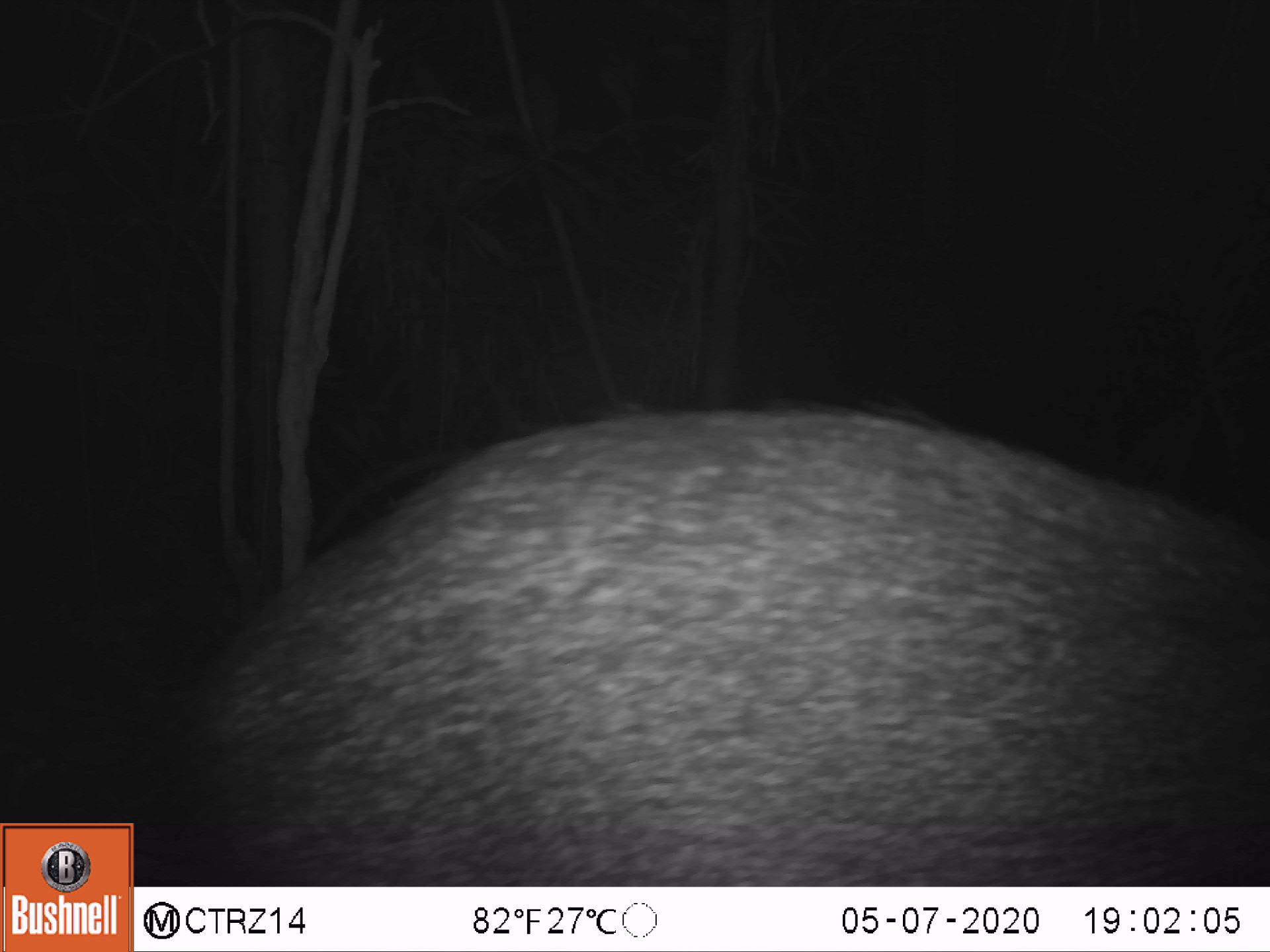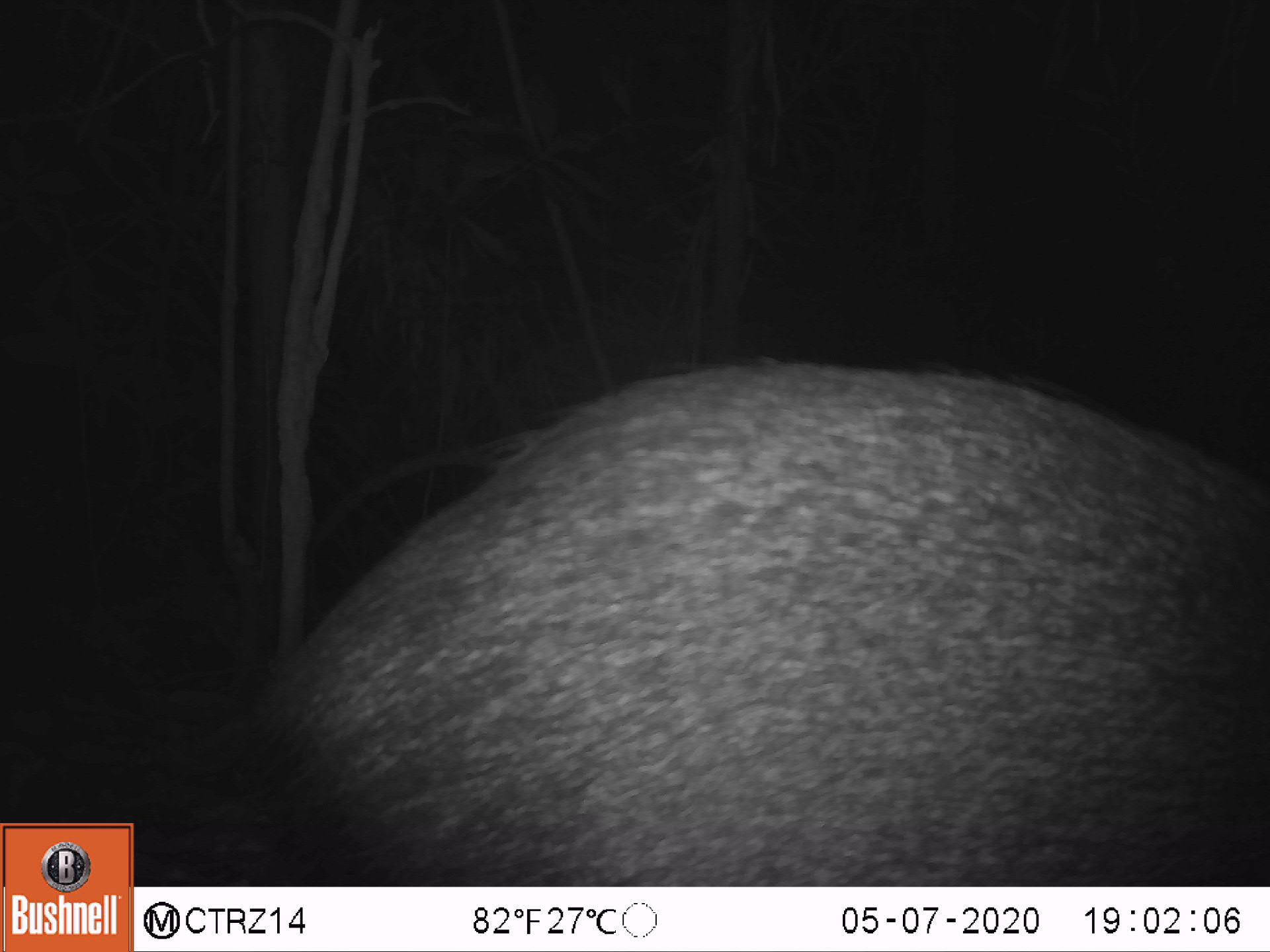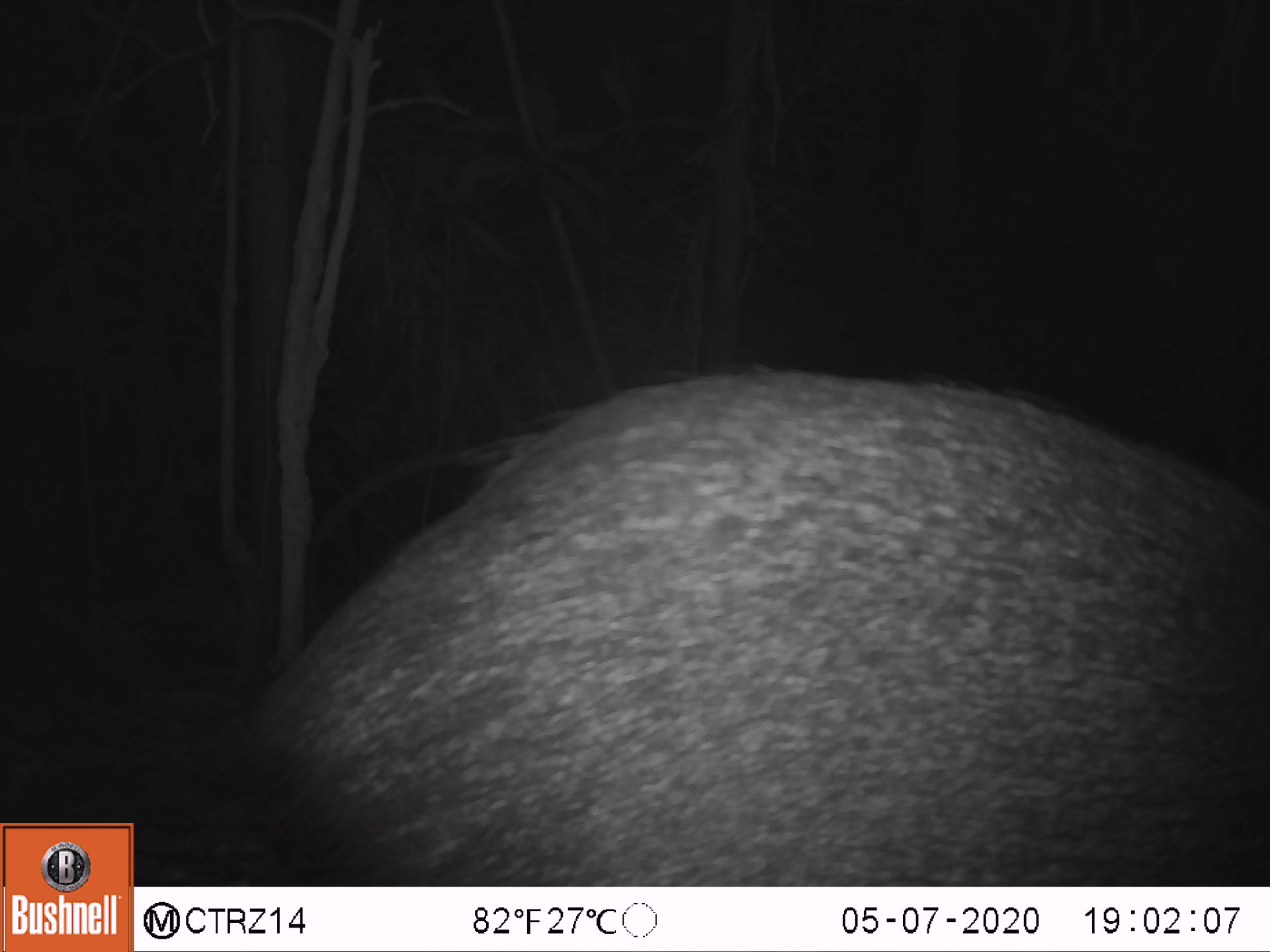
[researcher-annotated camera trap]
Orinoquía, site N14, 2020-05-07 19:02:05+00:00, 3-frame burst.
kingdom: Animalia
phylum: Chordata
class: Mammalia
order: Artiodactyla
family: Tayassuidae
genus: Pecari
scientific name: Pecari tajacu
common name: collared peccary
Collared peccary (Pecari tajacu).